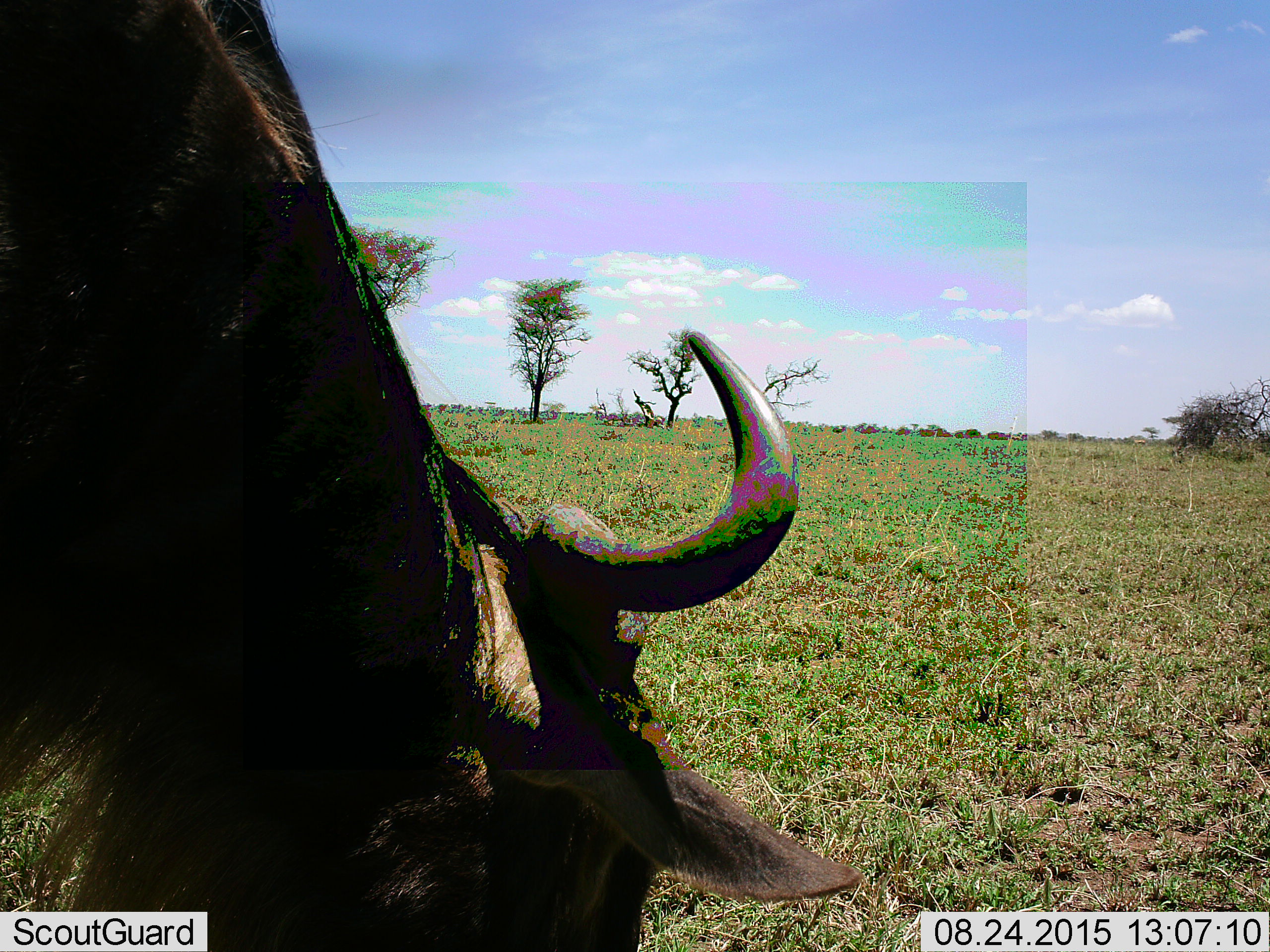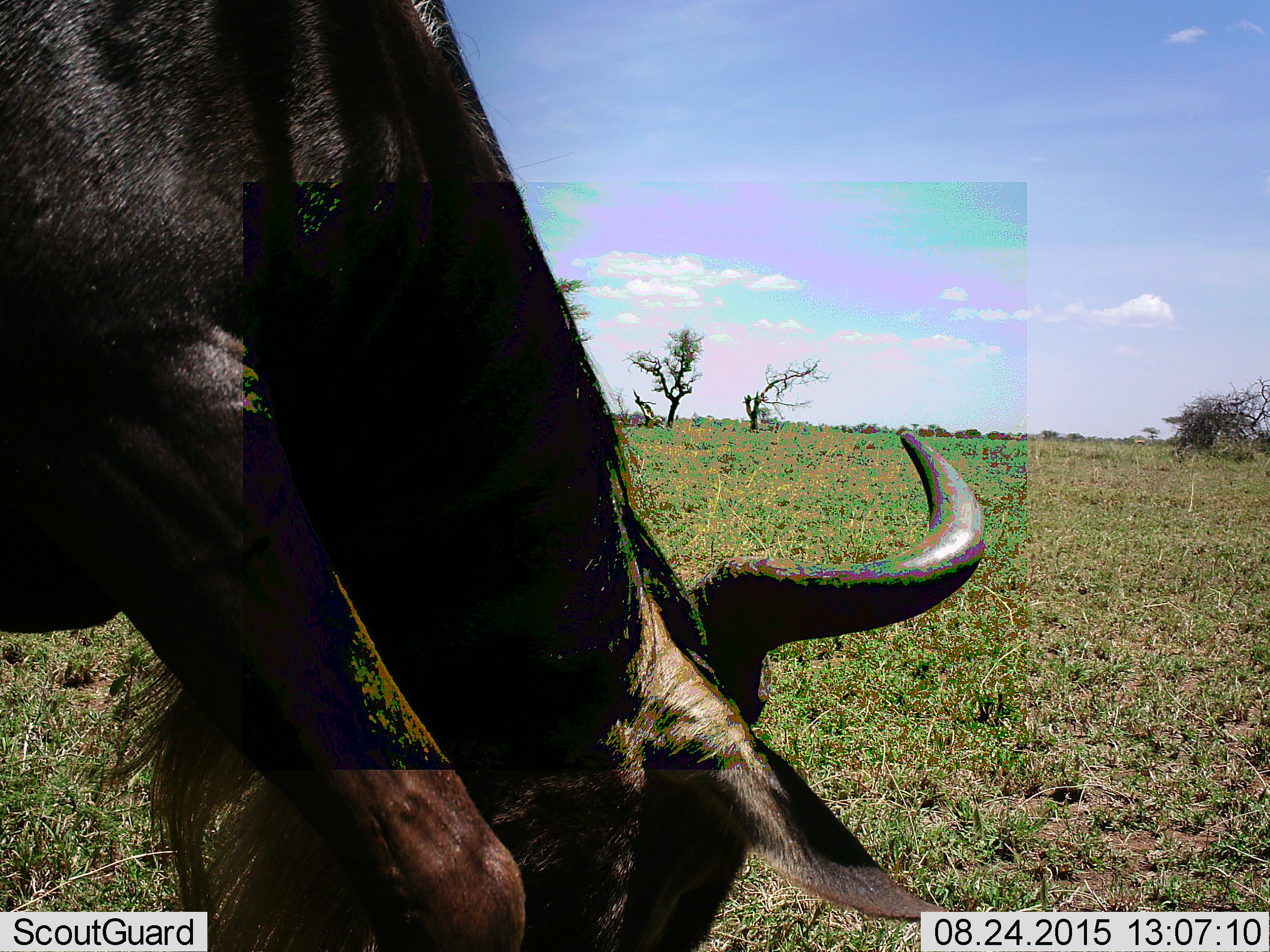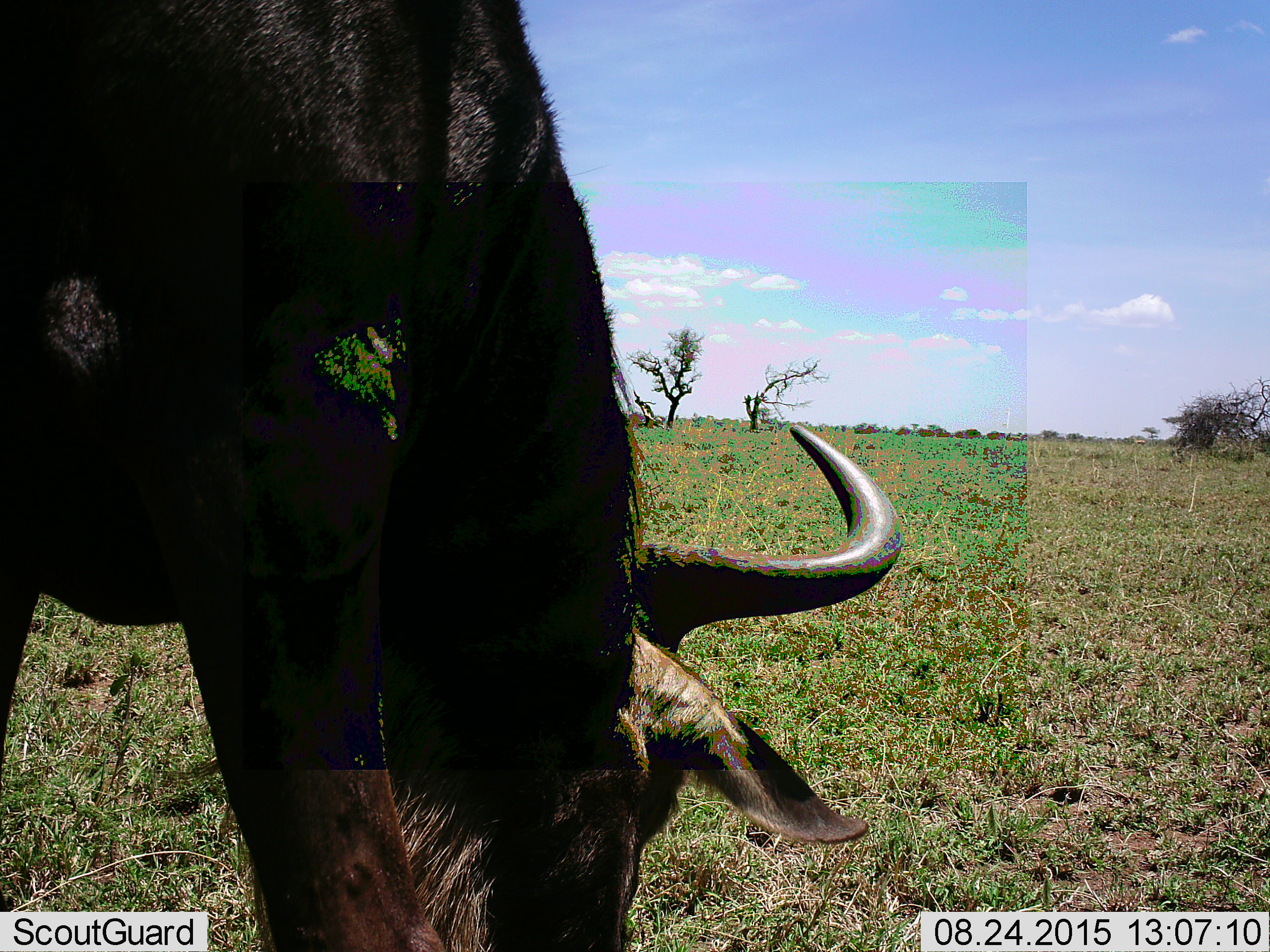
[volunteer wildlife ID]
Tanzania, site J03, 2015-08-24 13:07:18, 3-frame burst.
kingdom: Animalia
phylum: Chordata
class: Mammalia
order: Artiodactyla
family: Bovidae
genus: Connochaetes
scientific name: Connochaetes taurinus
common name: blue wildebeest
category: wildebeest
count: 1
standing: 0%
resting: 0%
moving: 0%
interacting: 0%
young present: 0%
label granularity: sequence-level